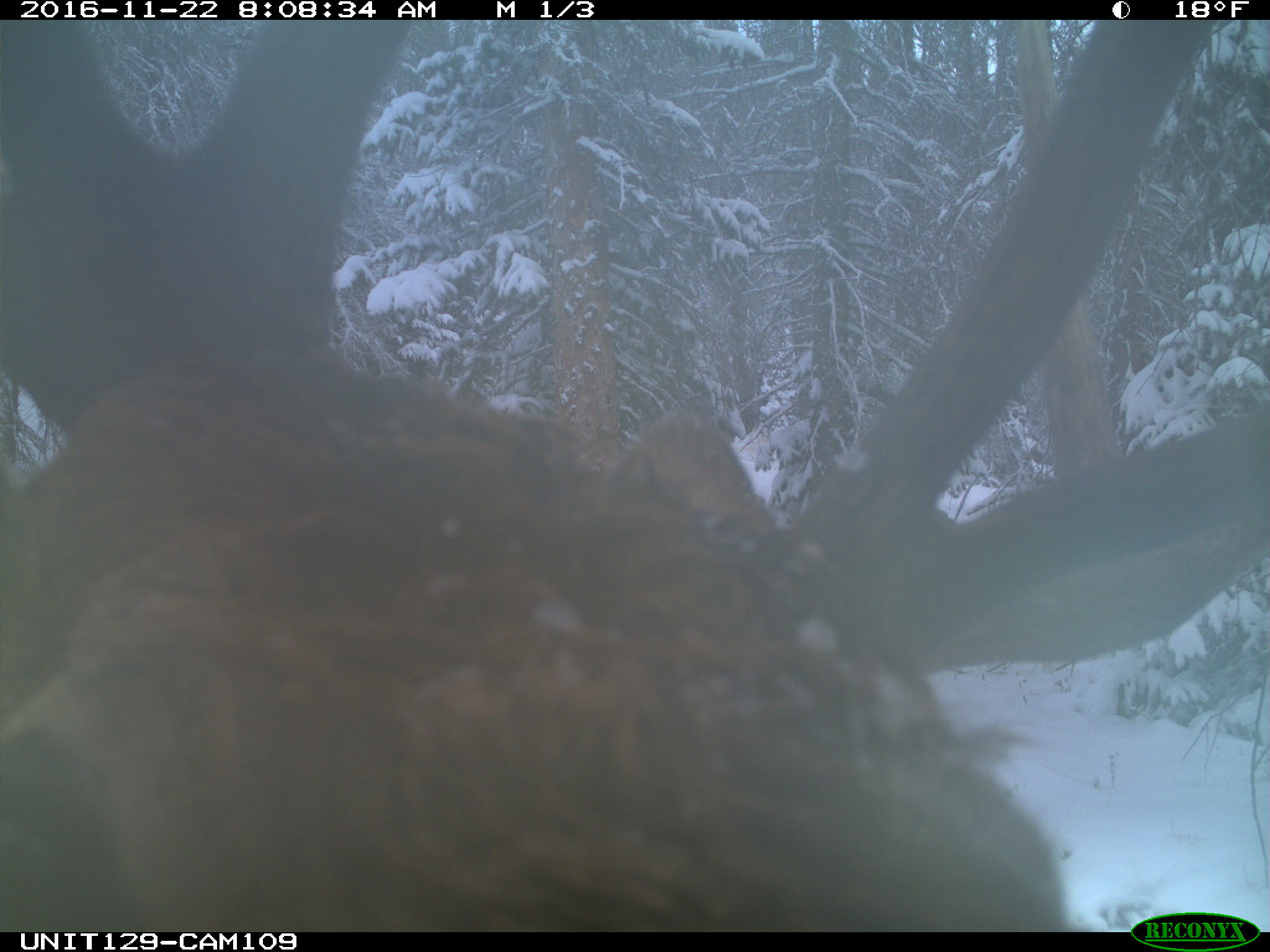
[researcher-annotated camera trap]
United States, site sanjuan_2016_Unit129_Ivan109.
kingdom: Animalia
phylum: Chordata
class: Mammalia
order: Artiodactyla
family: Cervidae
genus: Cervus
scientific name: Cervus elaphus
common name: red deer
Cervus elaphus (red deer).